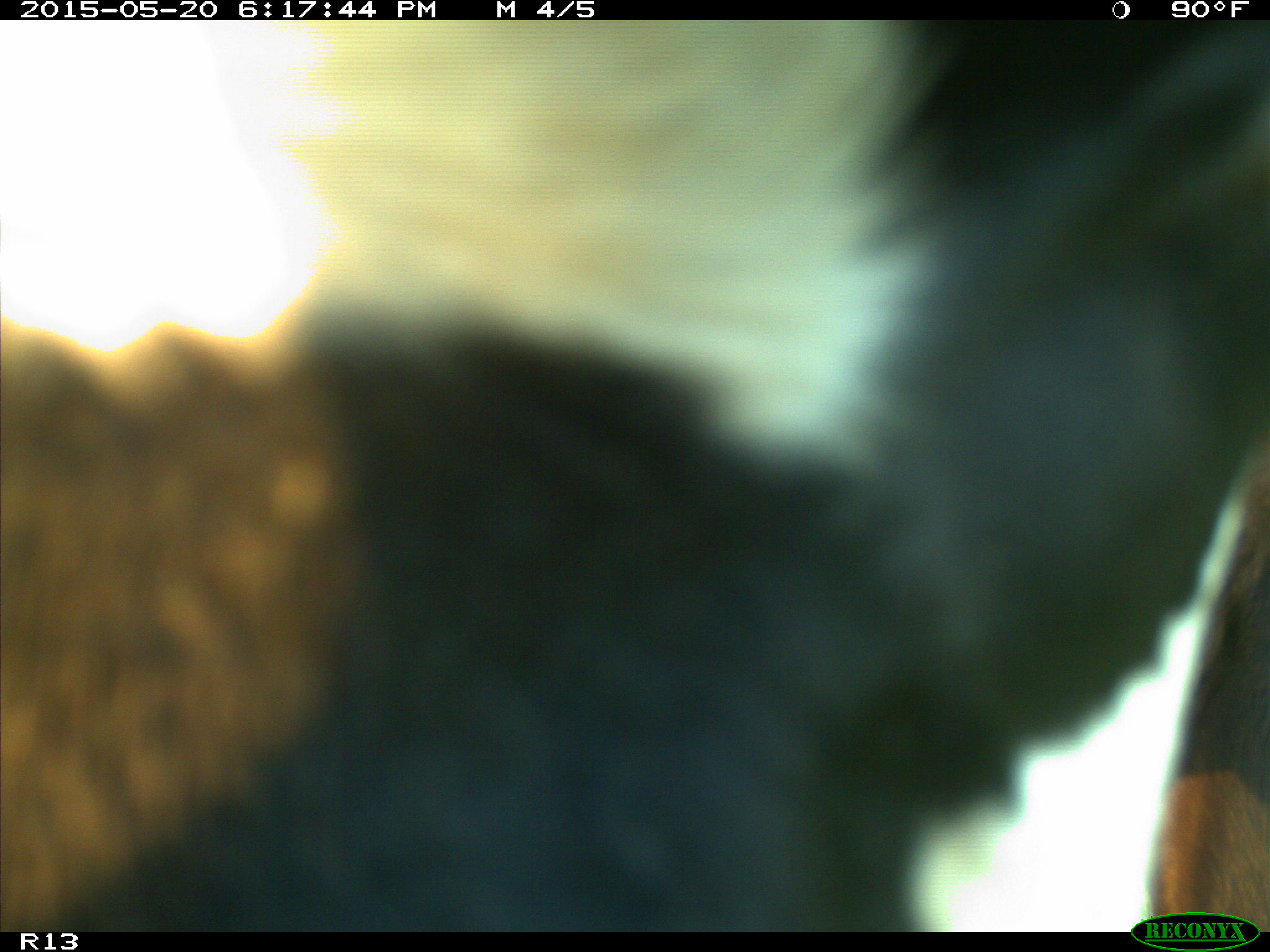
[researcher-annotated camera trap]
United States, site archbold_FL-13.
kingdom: Animalia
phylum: Chordata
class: Mammalia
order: Artiodactyla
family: Bovidae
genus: Bos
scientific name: Bos taurus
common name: domestic cow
Bos taurus (domestic cow).